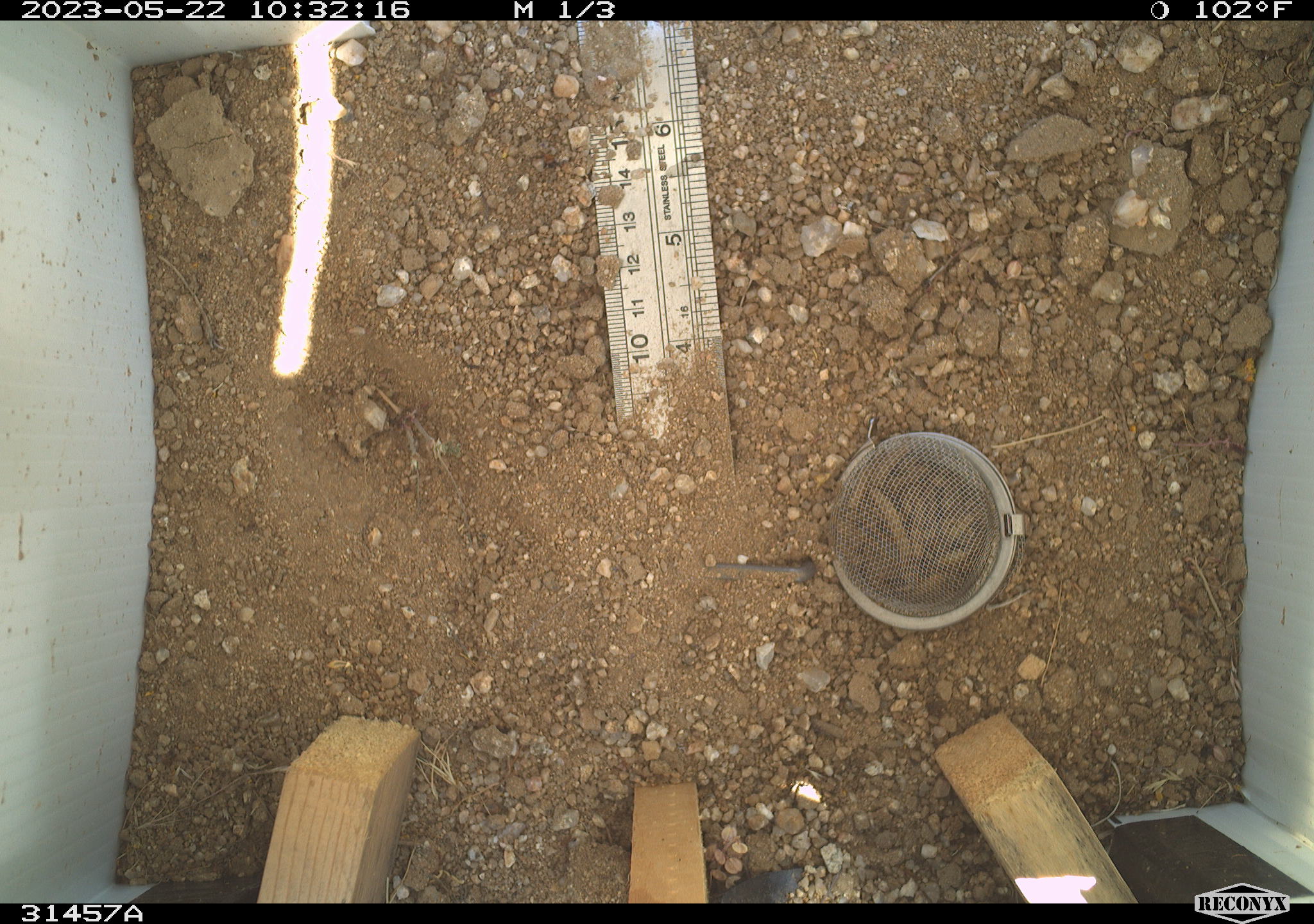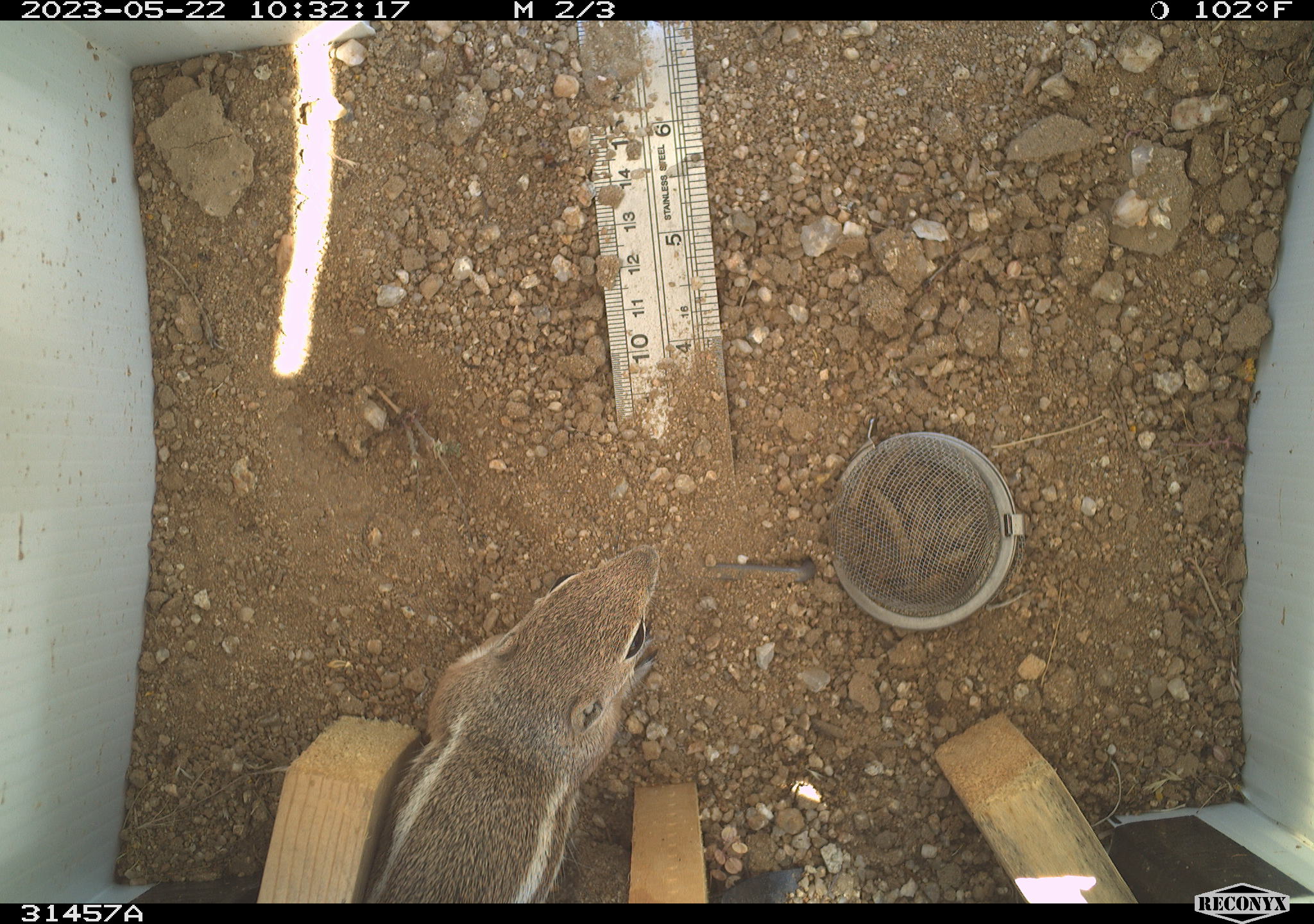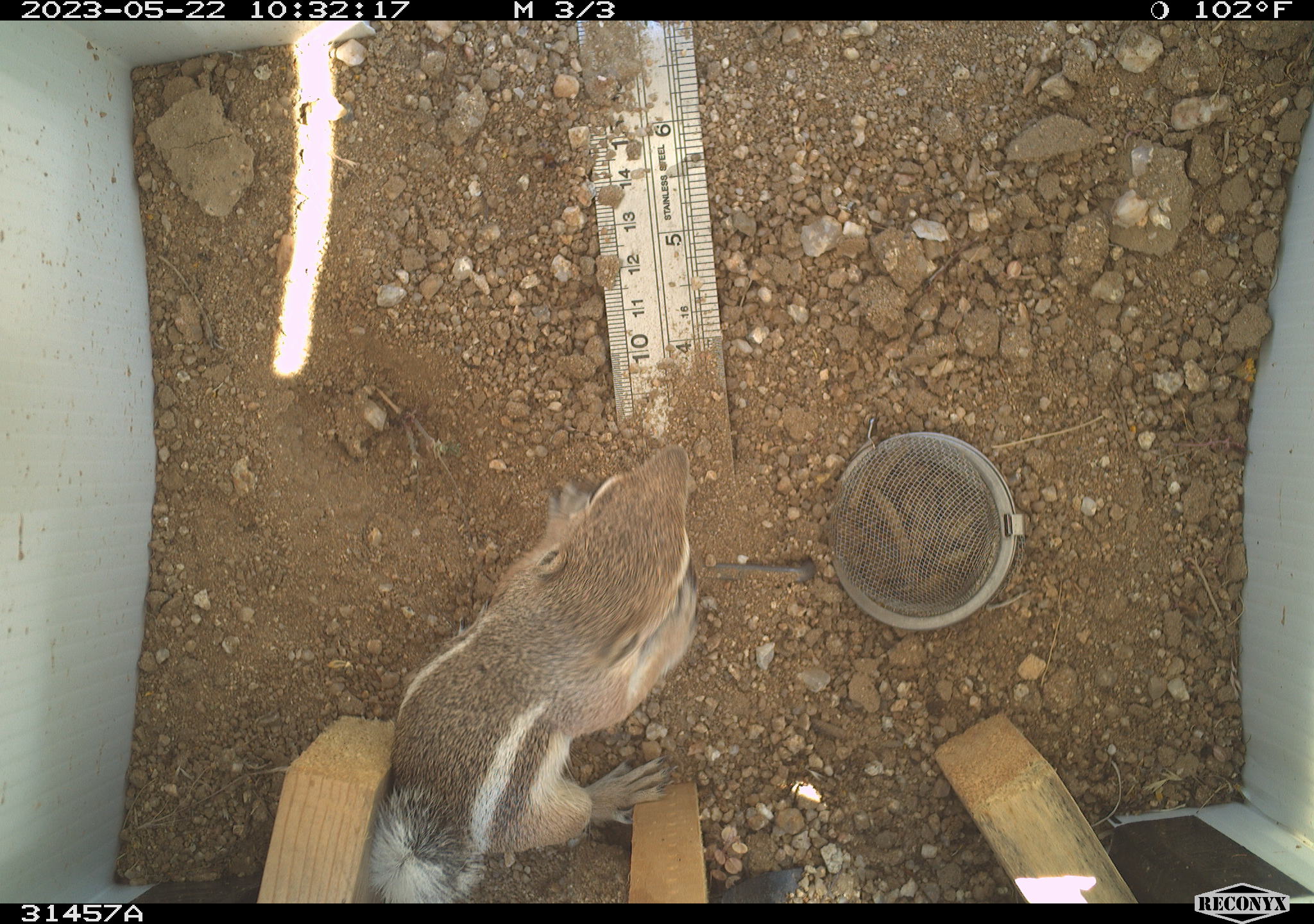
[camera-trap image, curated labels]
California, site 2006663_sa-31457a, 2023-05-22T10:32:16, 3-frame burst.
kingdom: Animalia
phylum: Chordata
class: Mammalia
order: Rodentia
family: Sciuridae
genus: Ammospermophilus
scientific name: Ammospermophilus leucurus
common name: white-tailed antelope squirrel